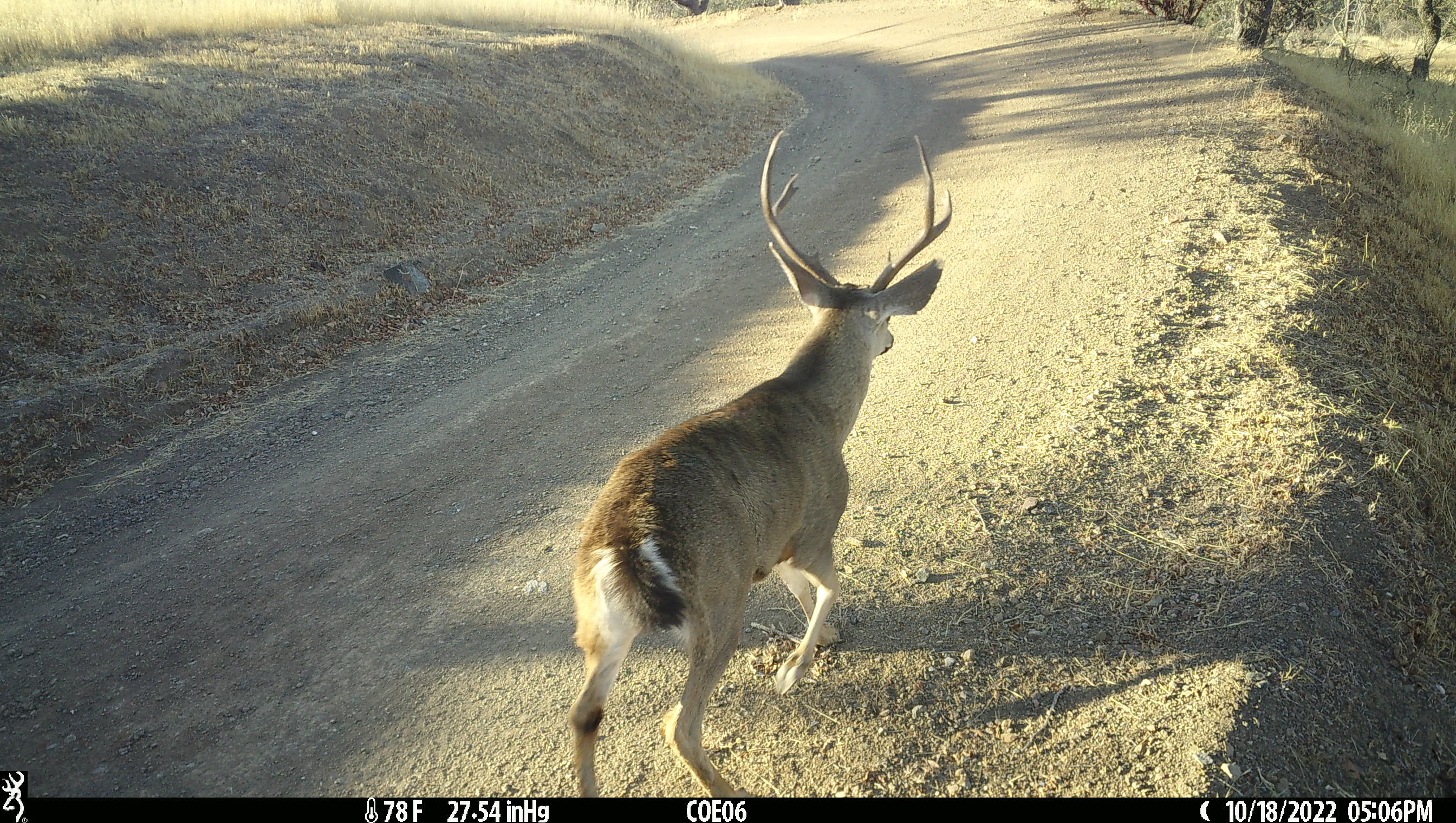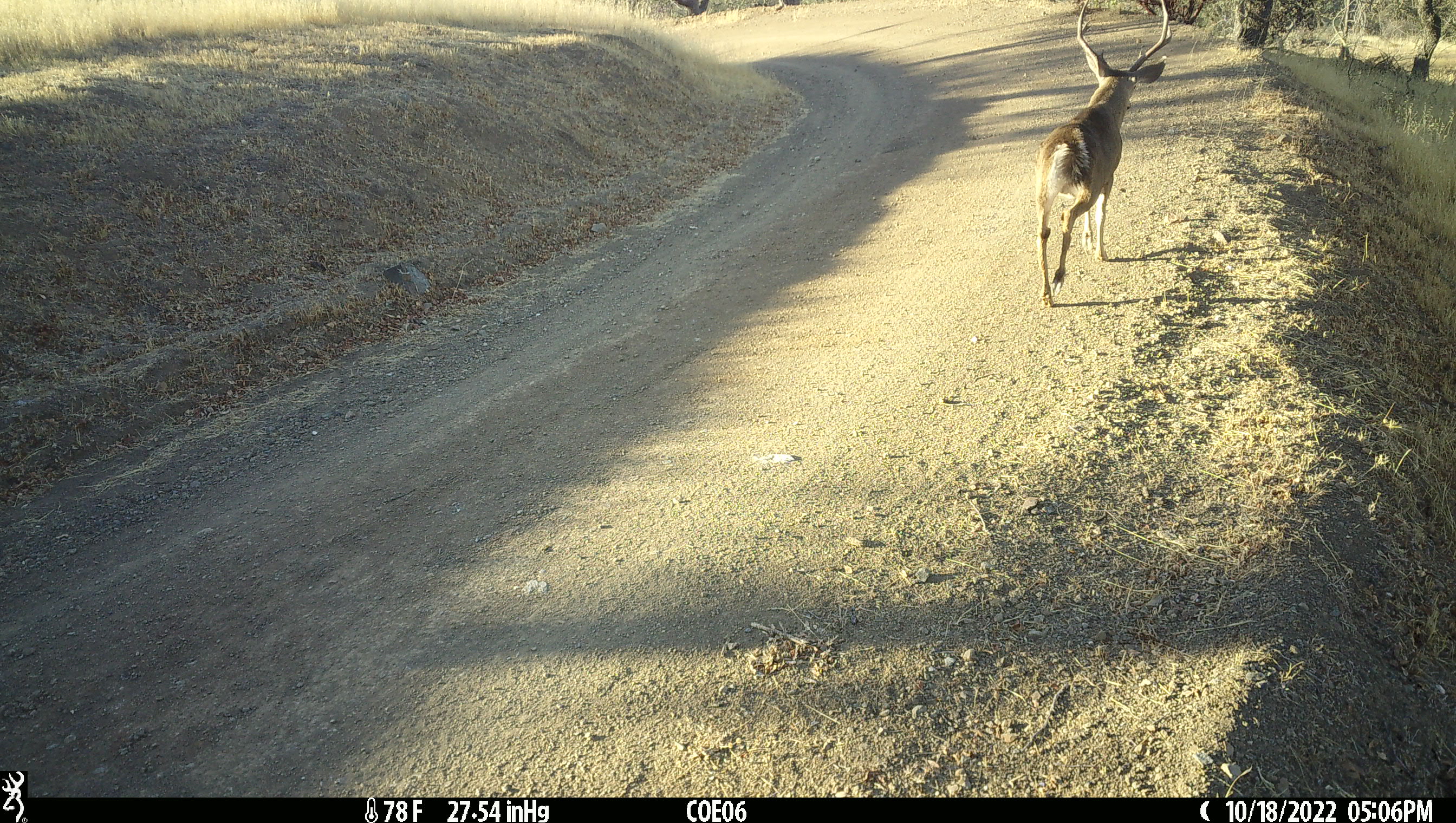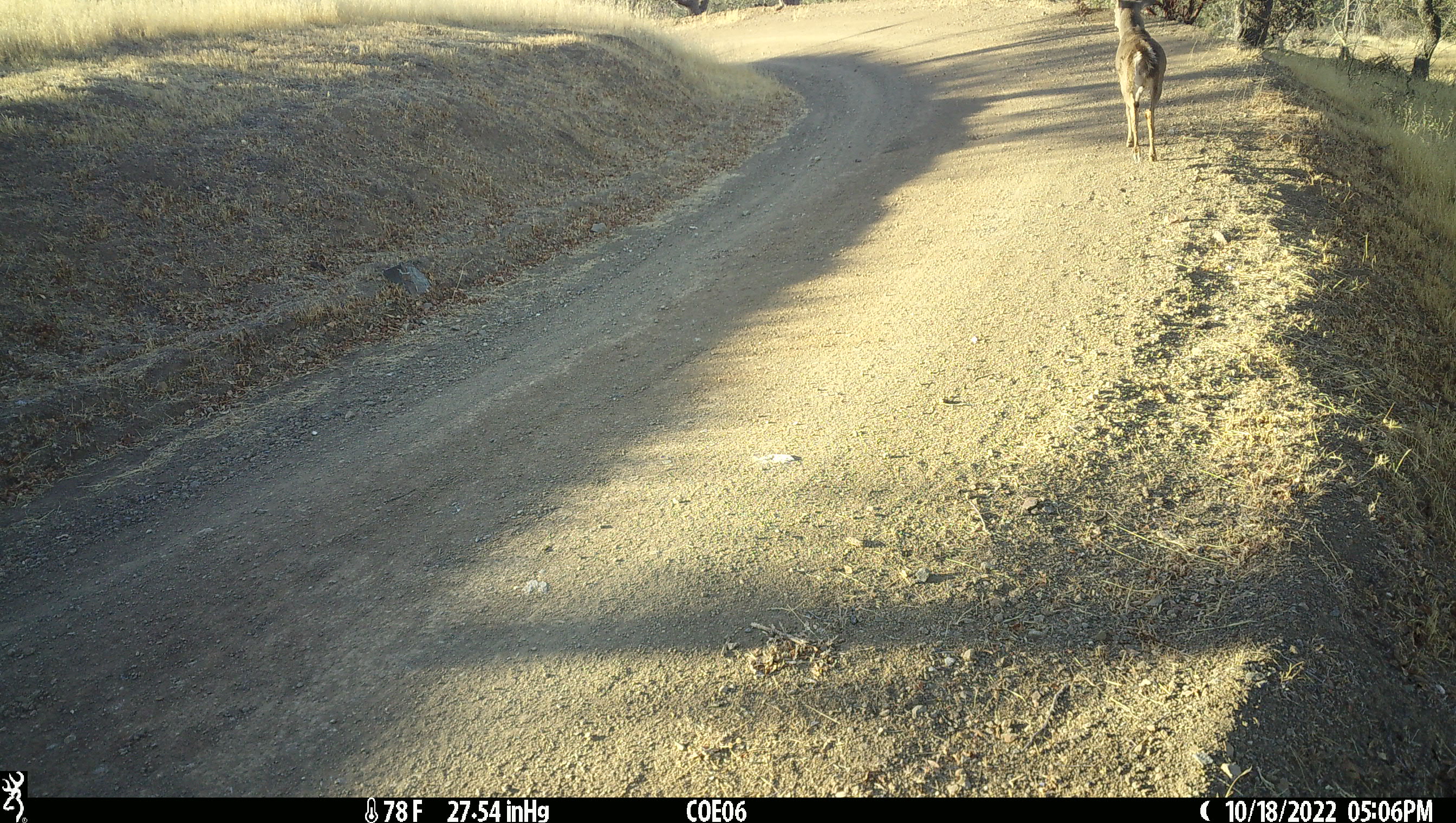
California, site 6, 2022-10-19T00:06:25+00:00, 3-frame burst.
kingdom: Animalia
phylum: Chordata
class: Mammalia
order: Artiodactyla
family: Cervidae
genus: Odocoileus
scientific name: Odocoileus hemionus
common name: mule deer